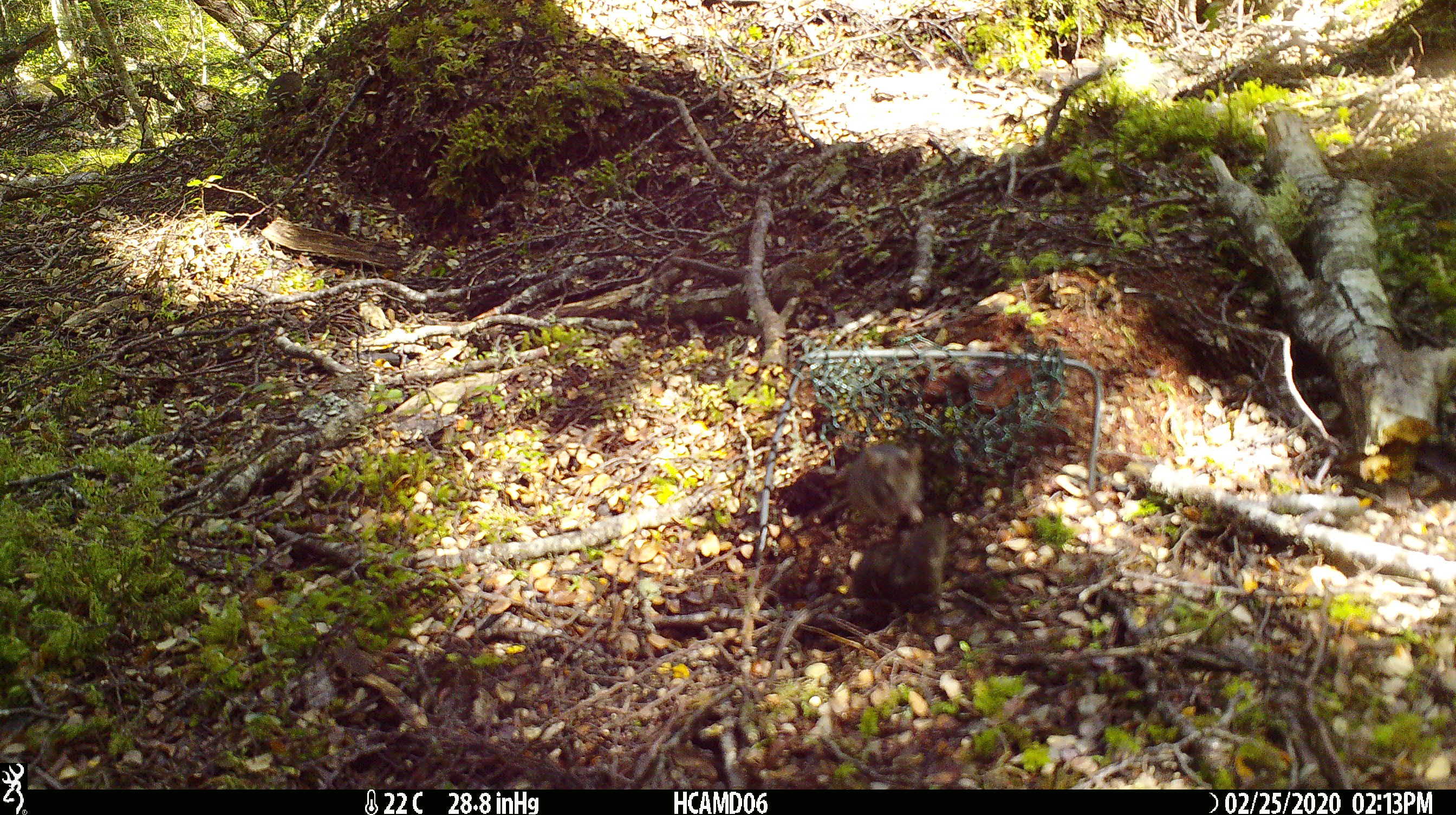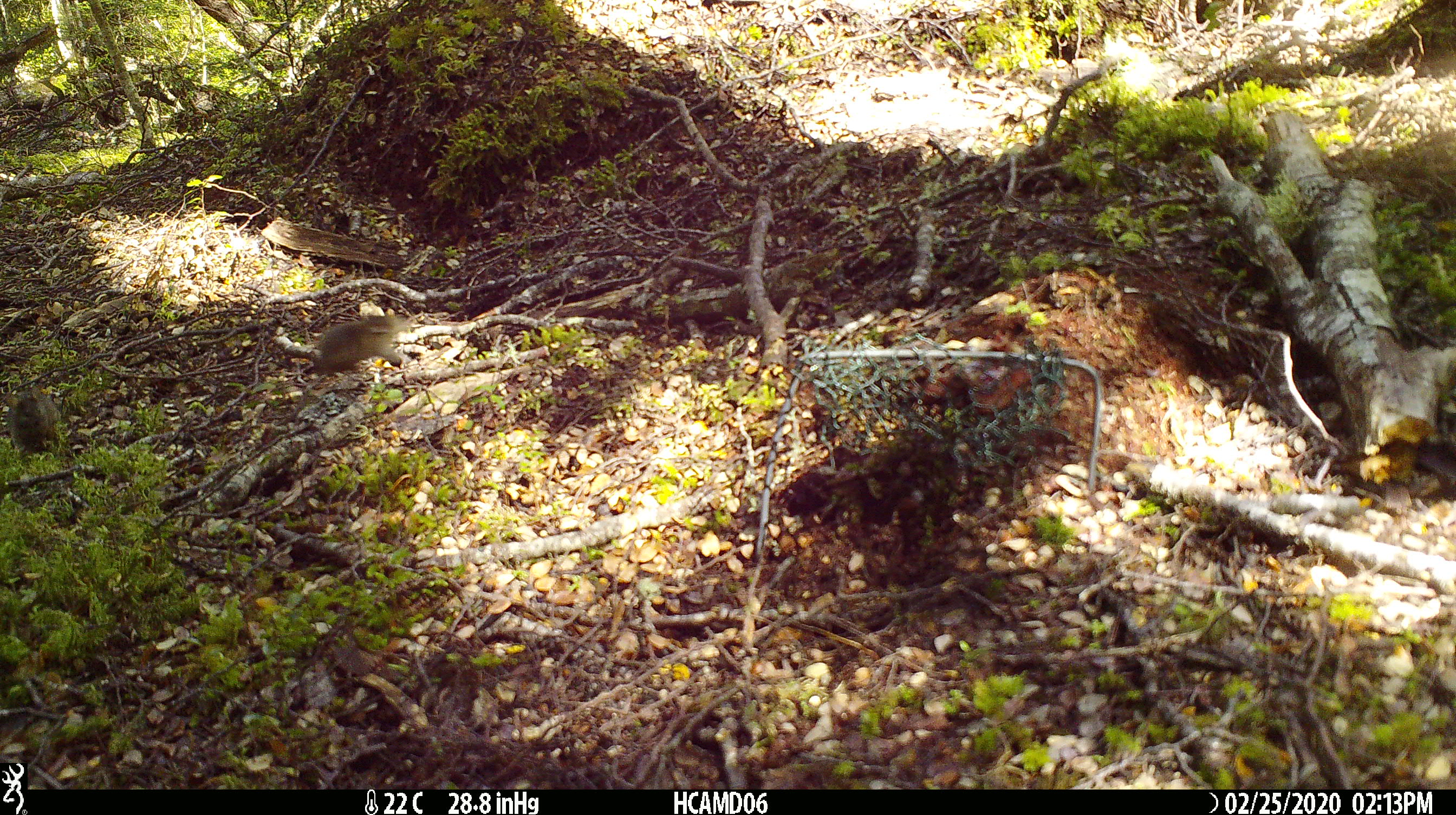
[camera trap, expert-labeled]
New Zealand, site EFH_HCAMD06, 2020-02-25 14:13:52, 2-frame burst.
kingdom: Animalia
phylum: Chordata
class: Mammalia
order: Rodentia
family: Muridae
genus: Mus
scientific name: Mus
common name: mouse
Mouse (Mus).